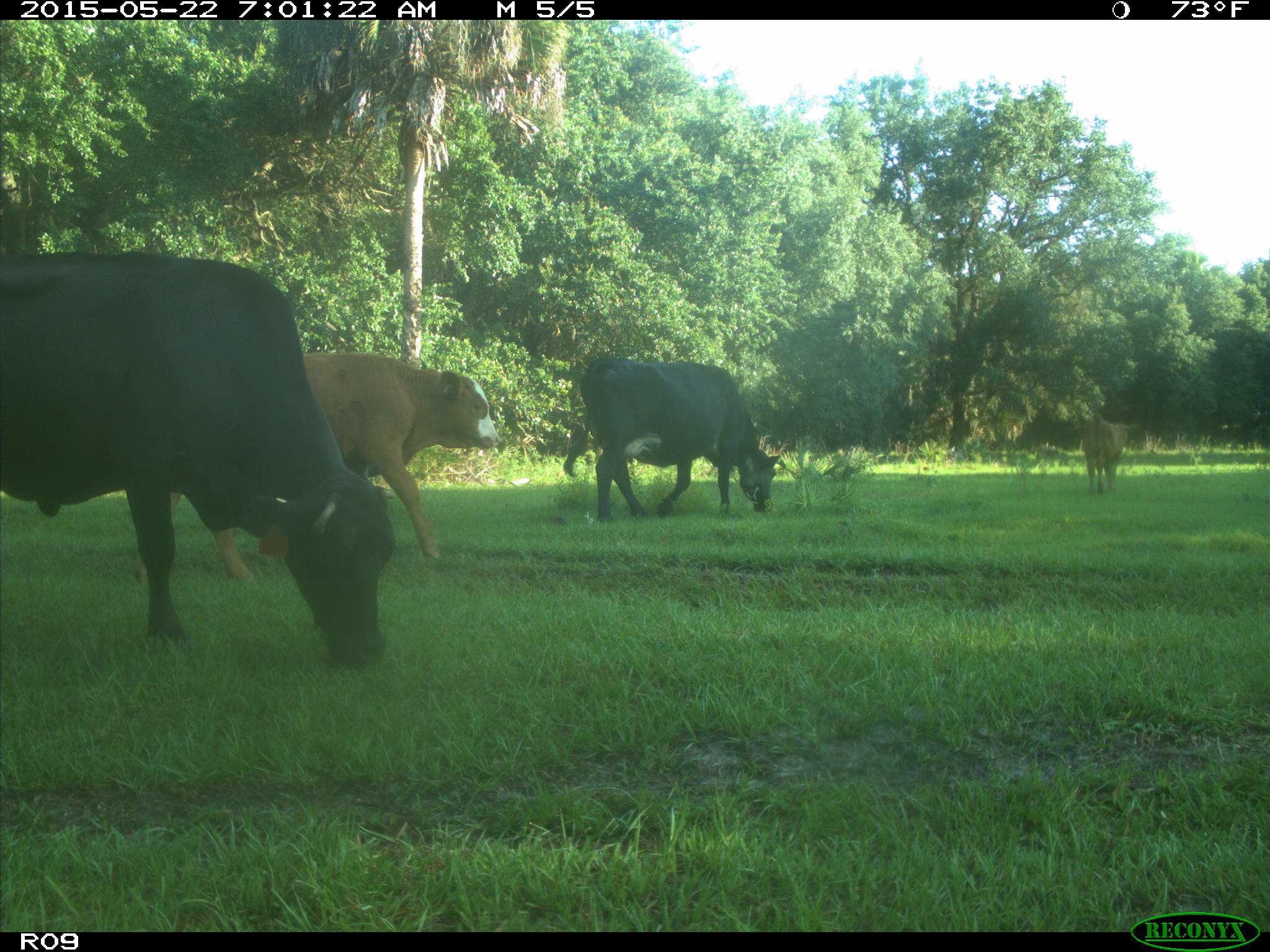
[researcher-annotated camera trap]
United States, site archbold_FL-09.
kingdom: Animalia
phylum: Chordata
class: Mammalia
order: Artiodactyla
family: Bovidae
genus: Bos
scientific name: Bos taurus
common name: domestic cow